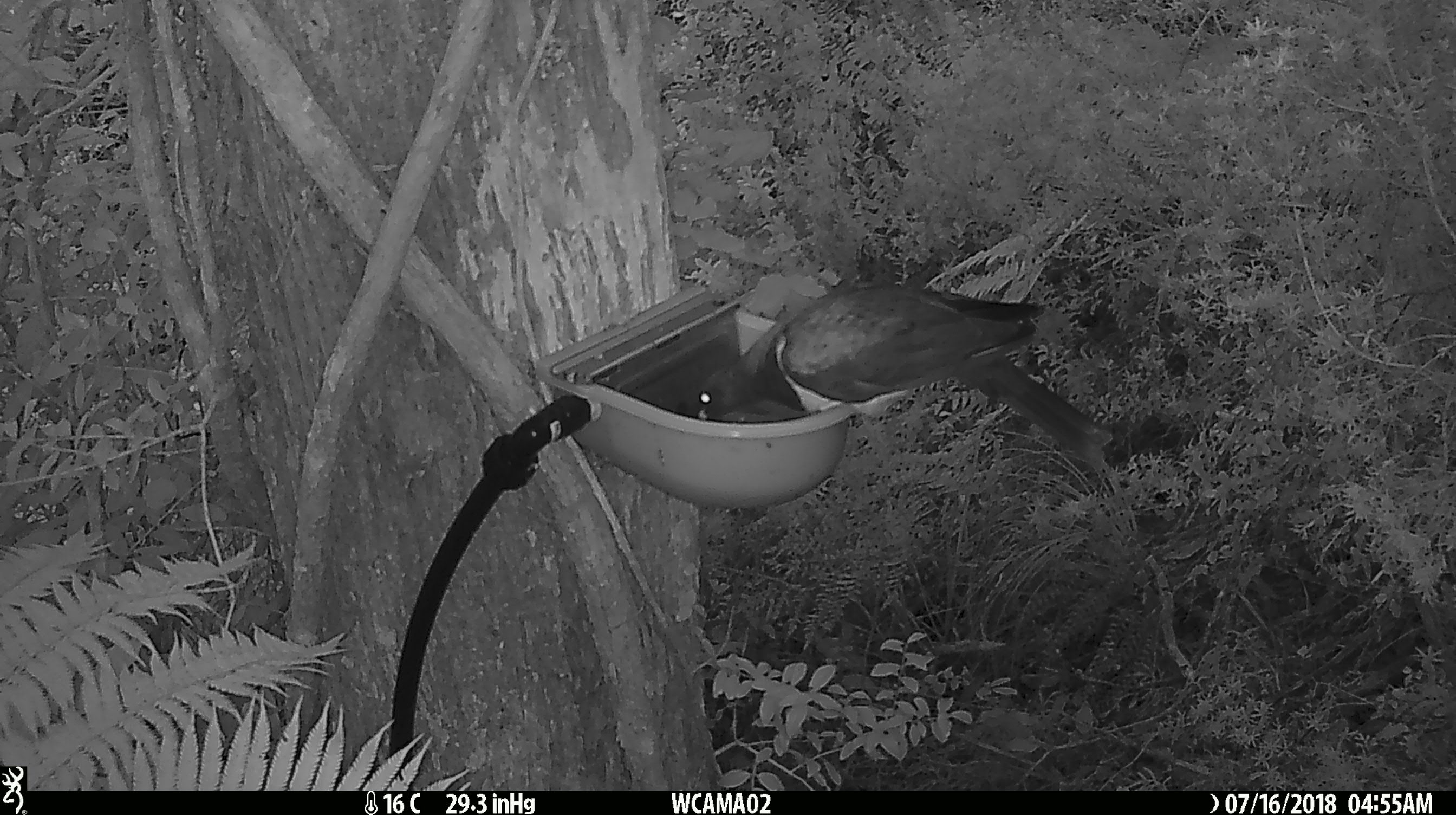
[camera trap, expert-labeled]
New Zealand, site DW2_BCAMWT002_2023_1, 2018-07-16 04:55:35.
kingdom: Animalia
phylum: Chordata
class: Aves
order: Columbiformes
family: Columbidae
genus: Hemiphaga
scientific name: Hemiphaga novaeseelandiae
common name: new zealand pigeon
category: kereru